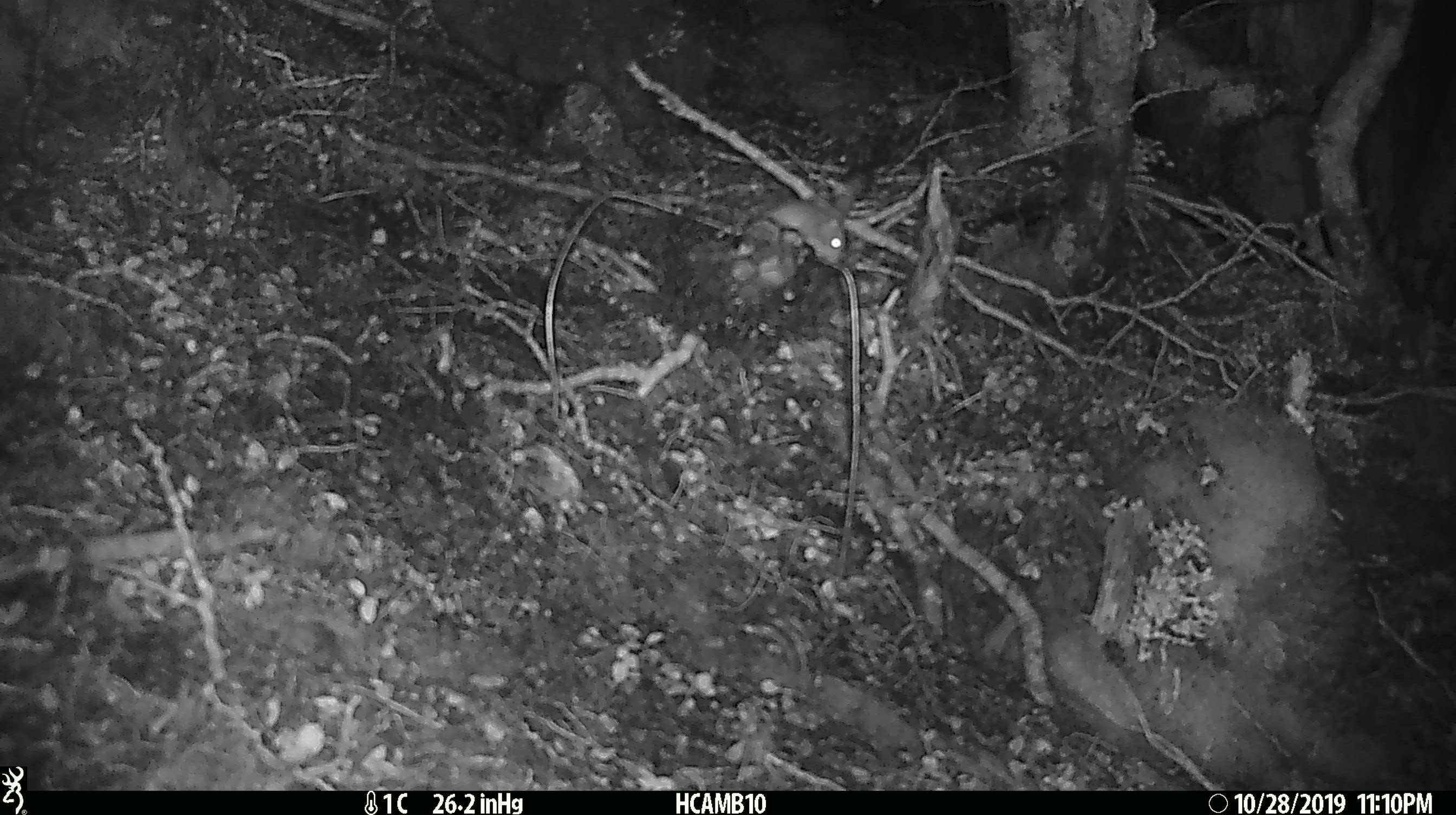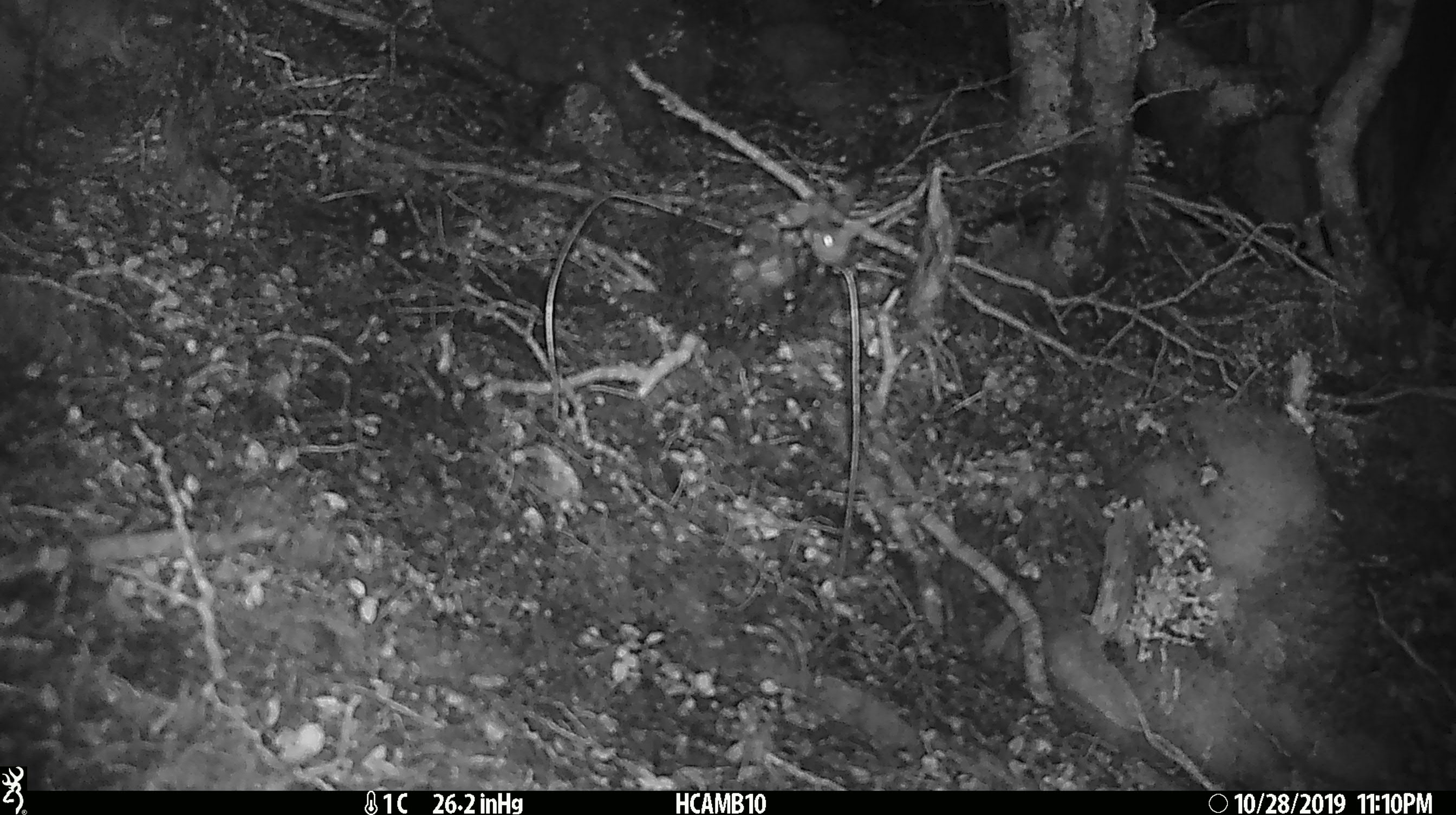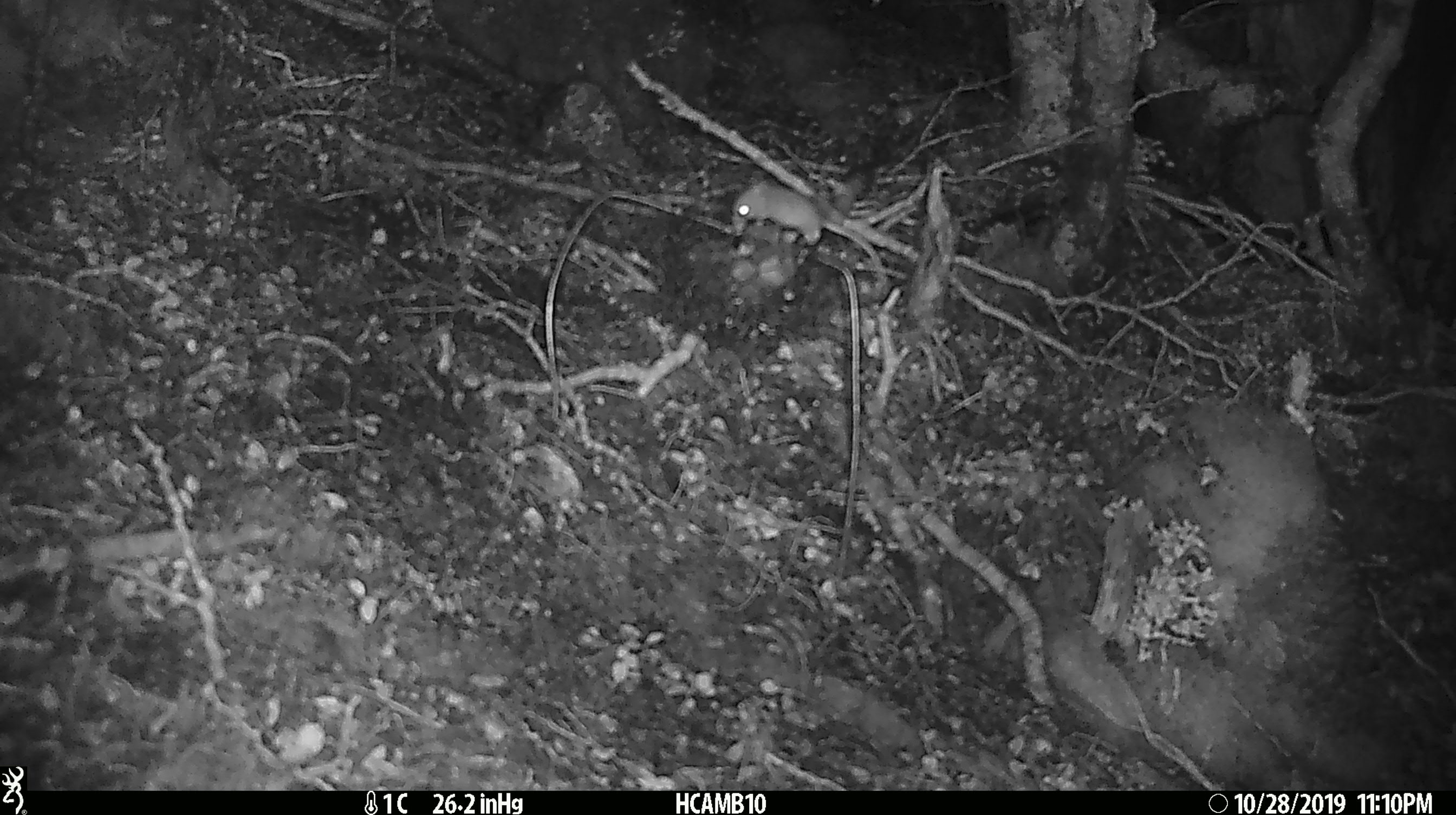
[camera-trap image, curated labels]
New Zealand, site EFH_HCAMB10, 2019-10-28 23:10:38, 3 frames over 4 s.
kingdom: Animalia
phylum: Chordata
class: Mammalia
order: Rodentia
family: Muridae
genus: Mus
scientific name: Mus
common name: mouse